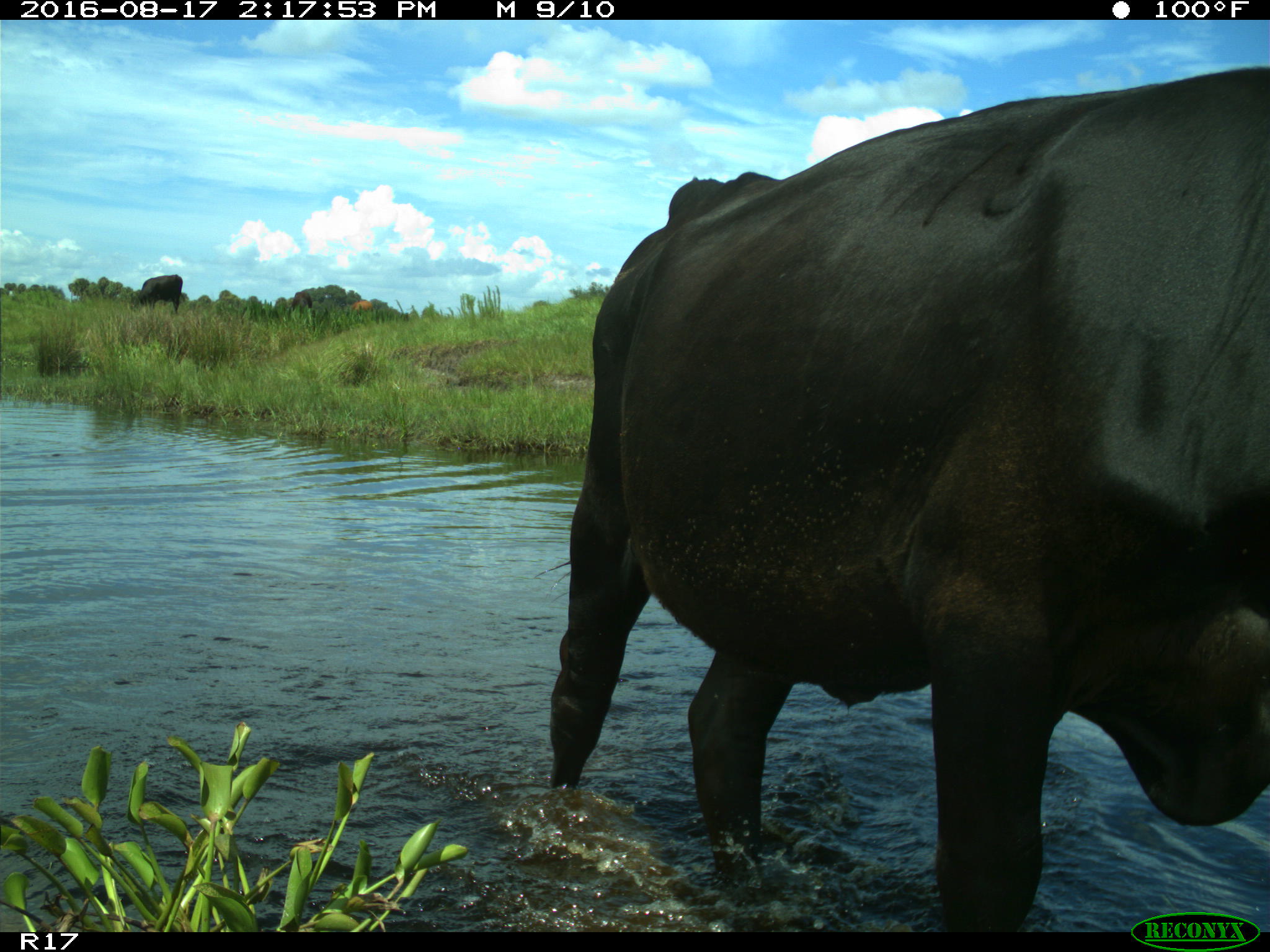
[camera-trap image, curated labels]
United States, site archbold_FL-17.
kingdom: Animalia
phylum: Chordata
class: Mammalia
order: Artiodactyla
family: Bovidae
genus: Bos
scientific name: Bos taurus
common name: domestic cow